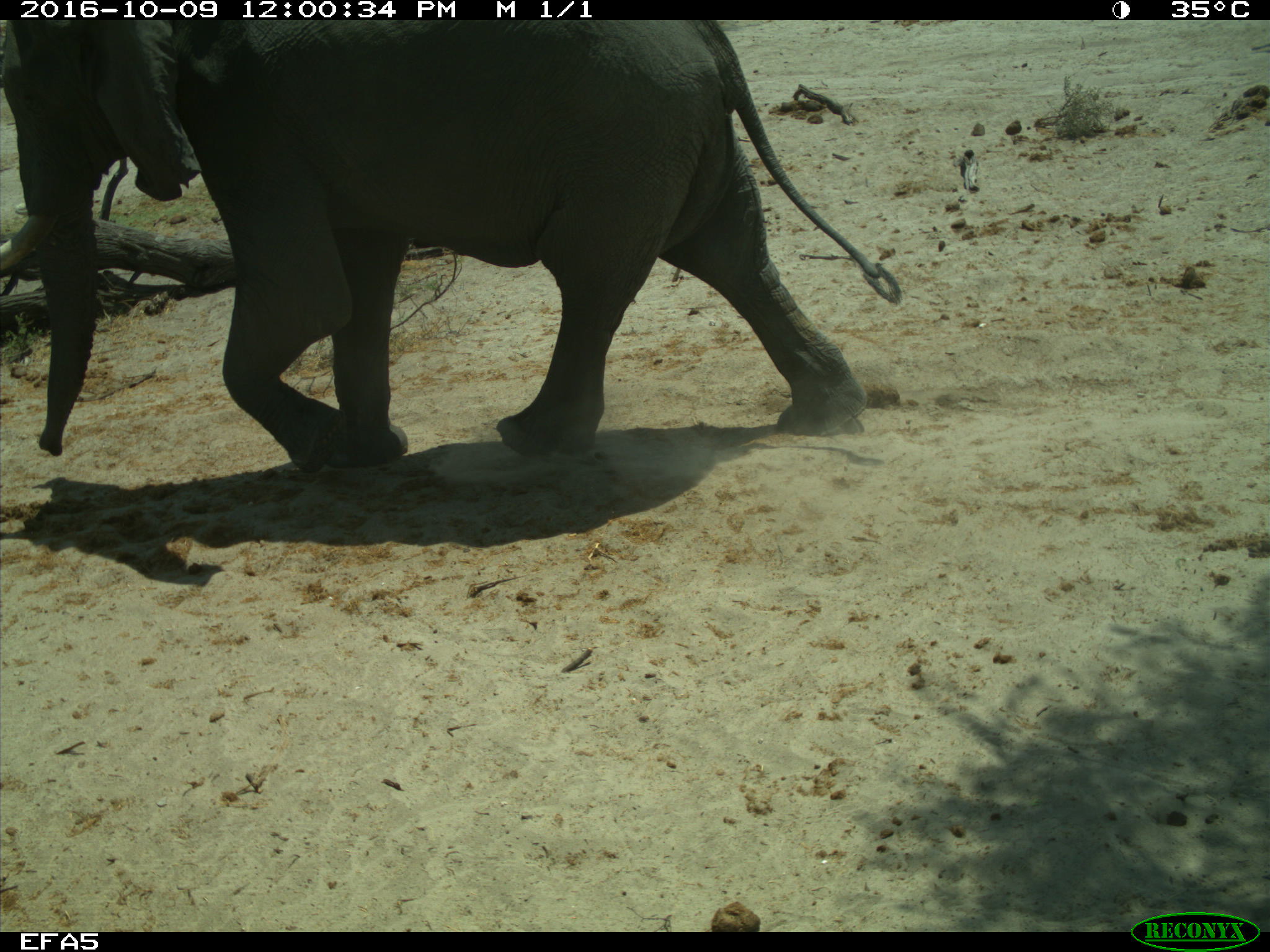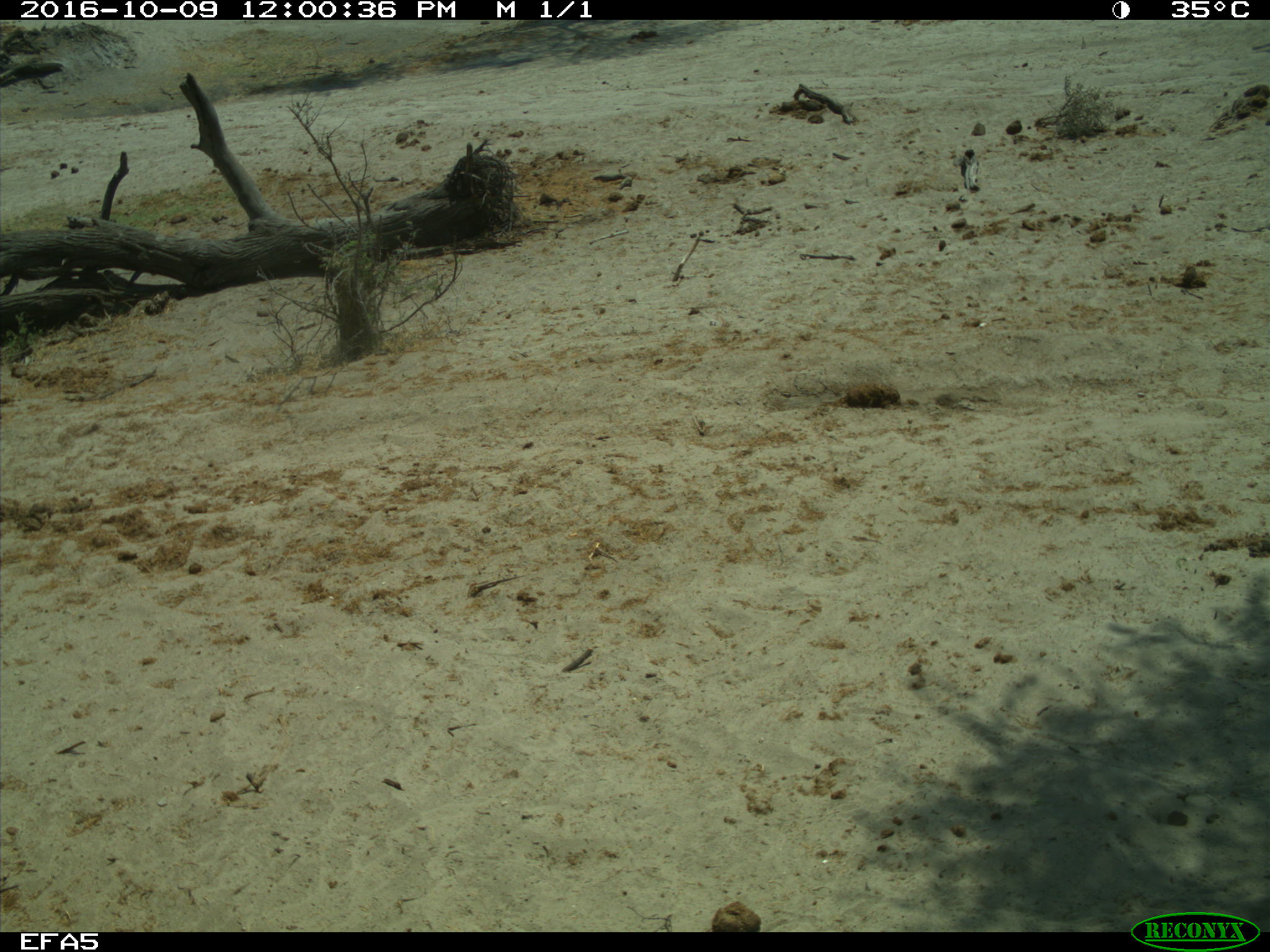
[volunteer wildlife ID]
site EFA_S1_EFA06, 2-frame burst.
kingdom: Animalia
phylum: Chordata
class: Mammalia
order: Proboscidea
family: Elephantidae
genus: Loxodonta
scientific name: Loxodonta africana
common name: african bush elephant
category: elephant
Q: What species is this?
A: Elephant (african bush elephant) (Loxodonta africana).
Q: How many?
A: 1.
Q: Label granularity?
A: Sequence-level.